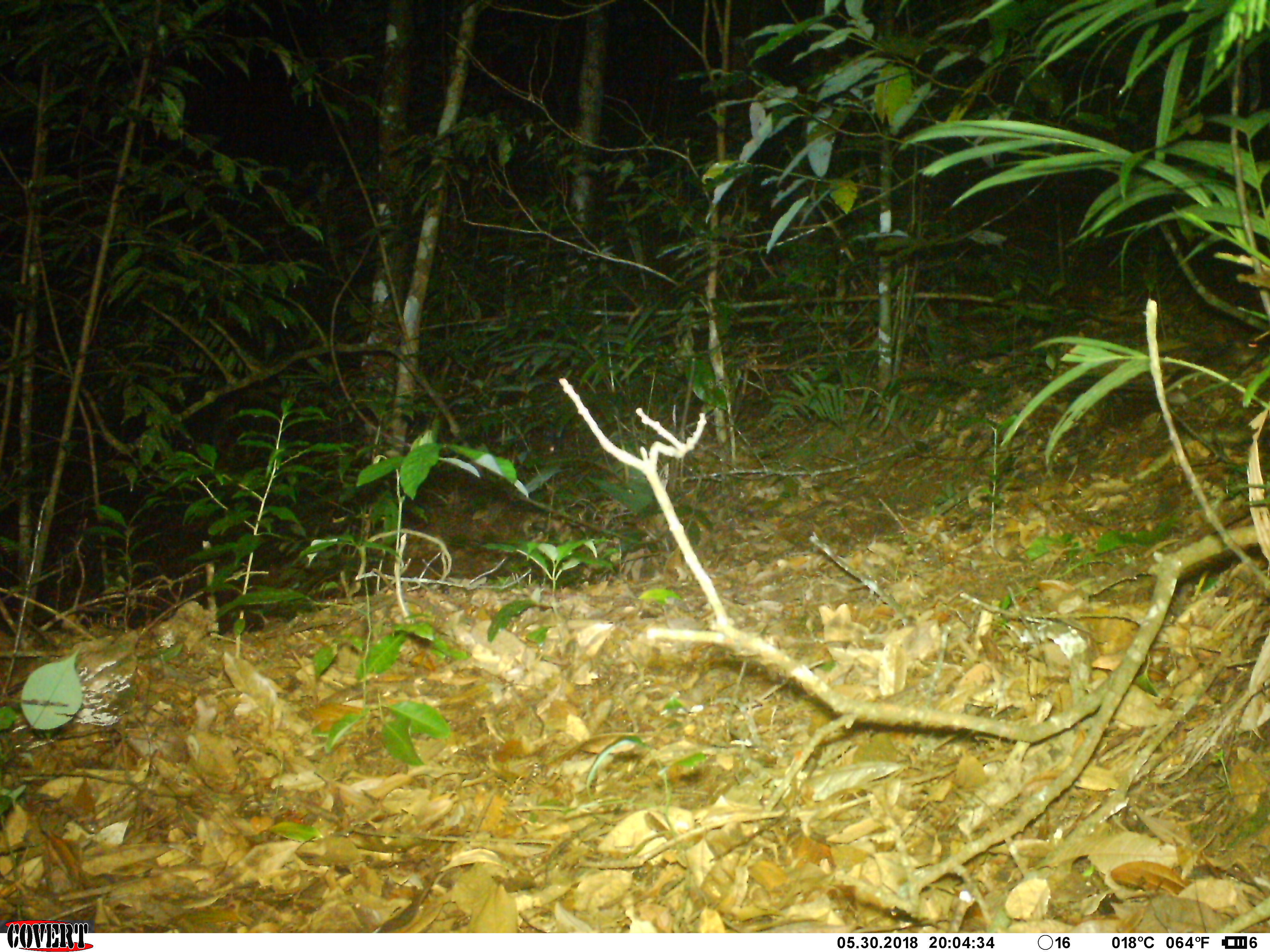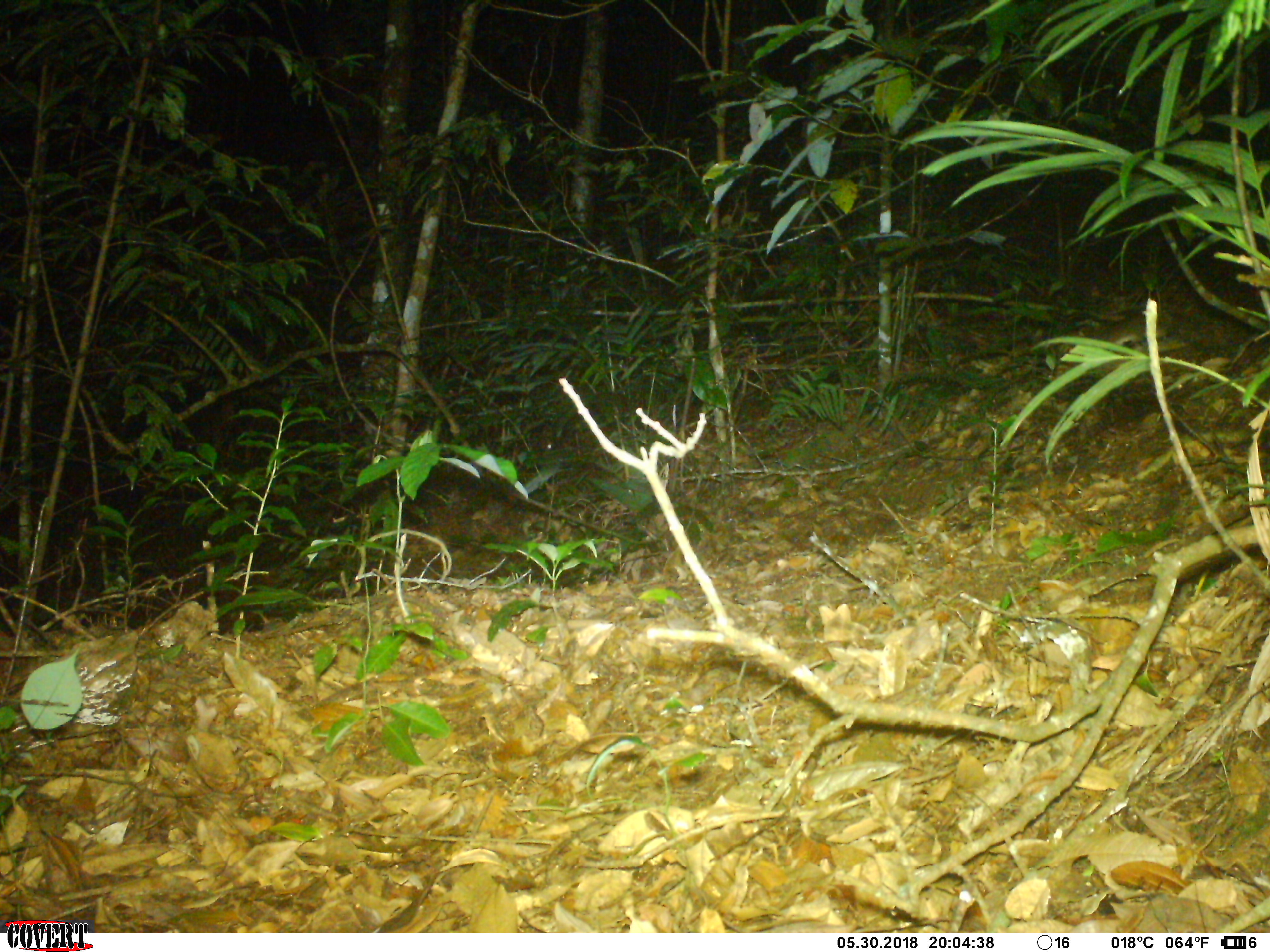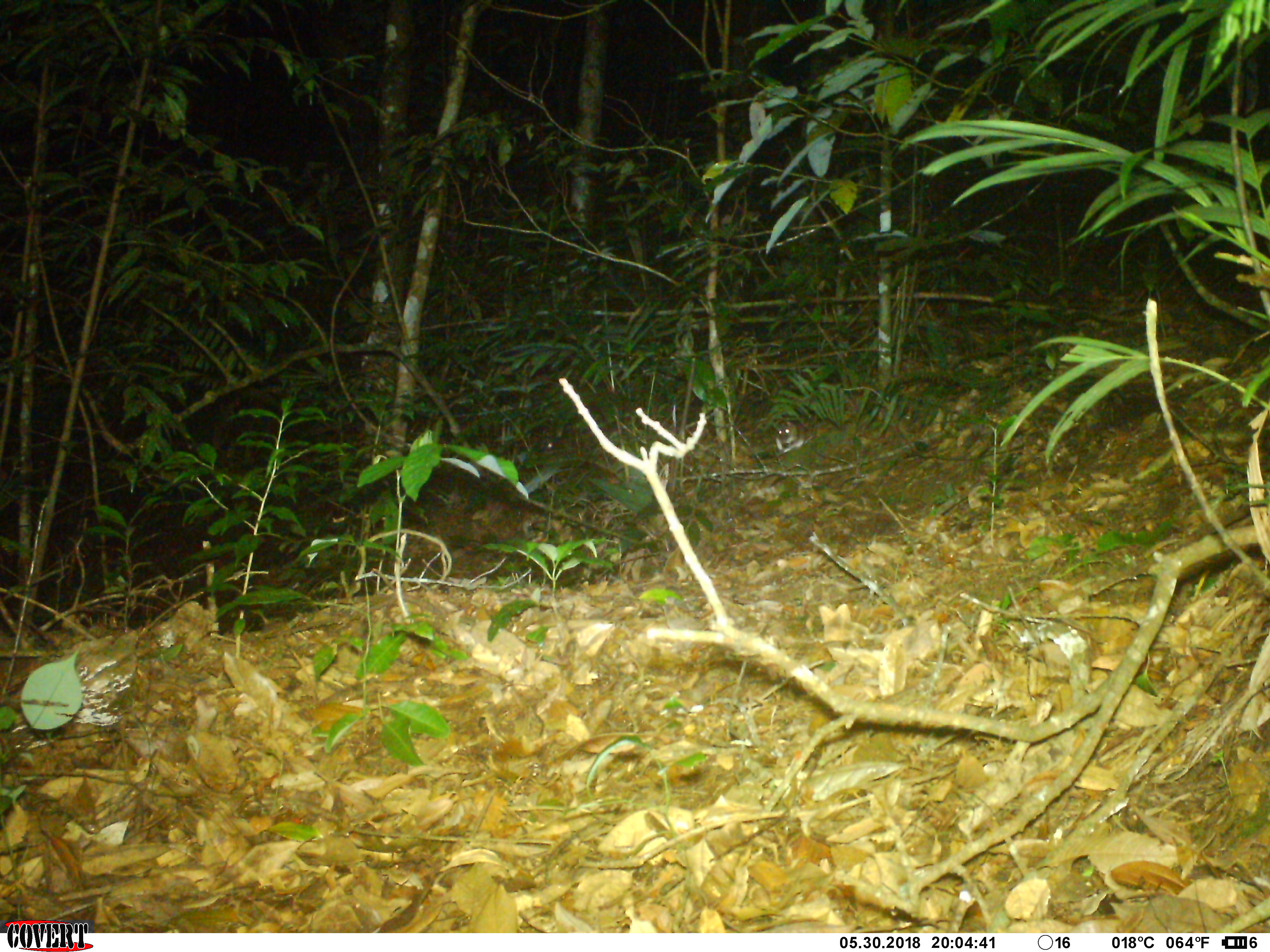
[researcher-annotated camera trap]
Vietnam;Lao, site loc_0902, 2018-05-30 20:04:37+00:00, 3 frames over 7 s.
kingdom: Animalia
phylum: Chordata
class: Mammalia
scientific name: Mammalia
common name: mammal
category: unidentified small mammal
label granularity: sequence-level